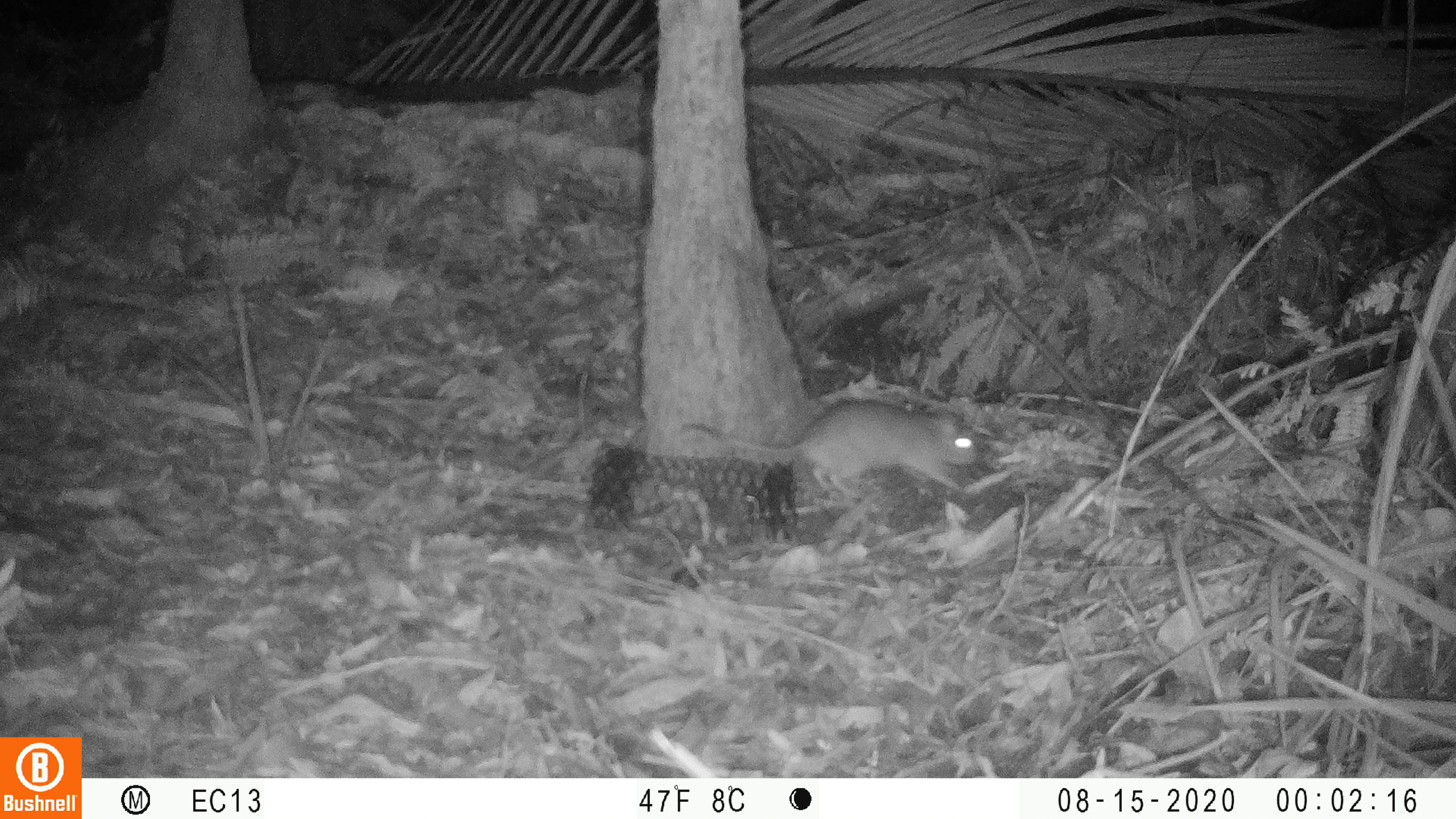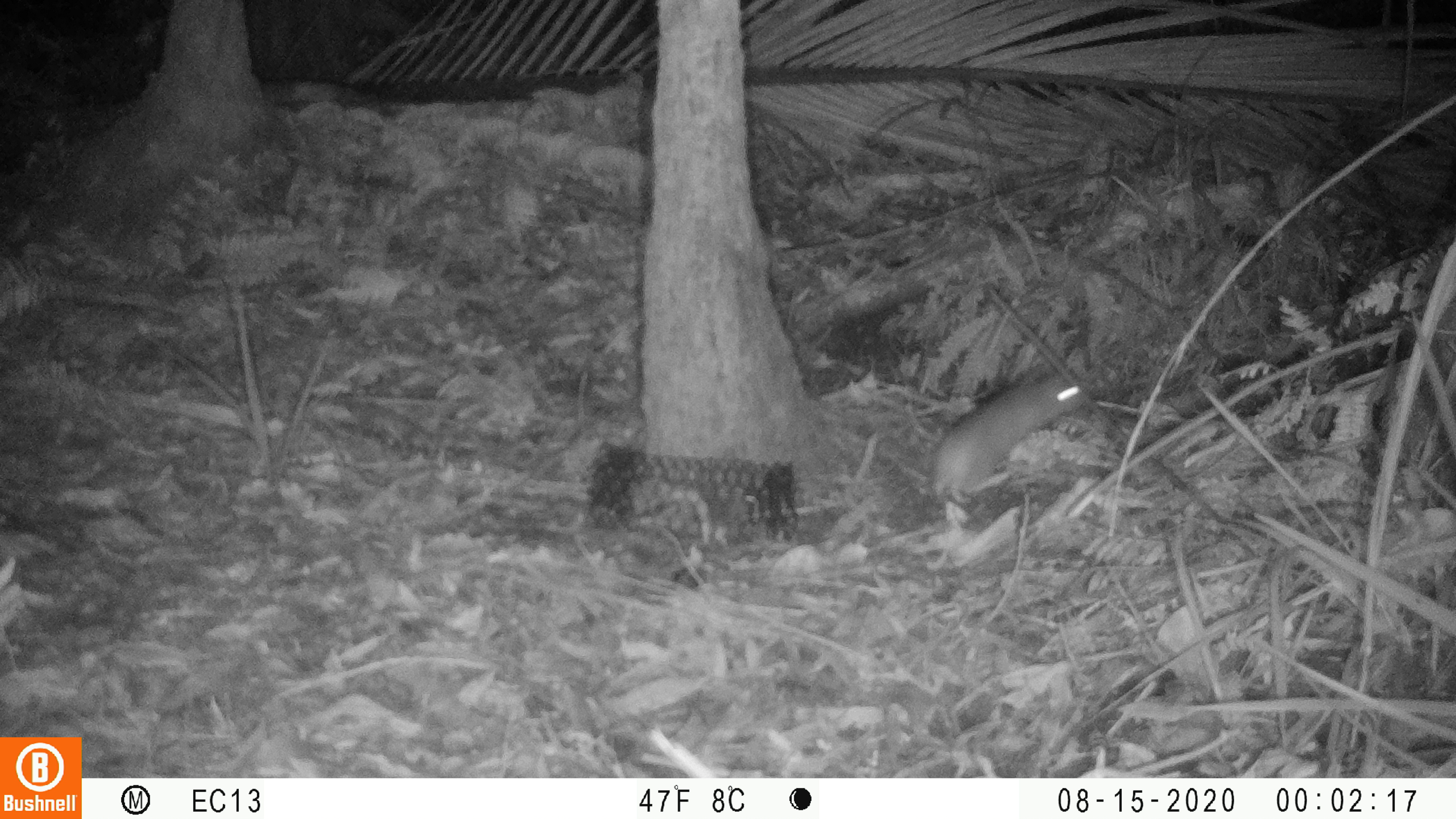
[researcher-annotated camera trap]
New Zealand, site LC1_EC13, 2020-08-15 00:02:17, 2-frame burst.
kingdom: Animalia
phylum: Chordata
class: Mammalia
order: Rodentia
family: Muridae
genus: Rattus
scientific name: Rattus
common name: rat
Rat (Rattus).